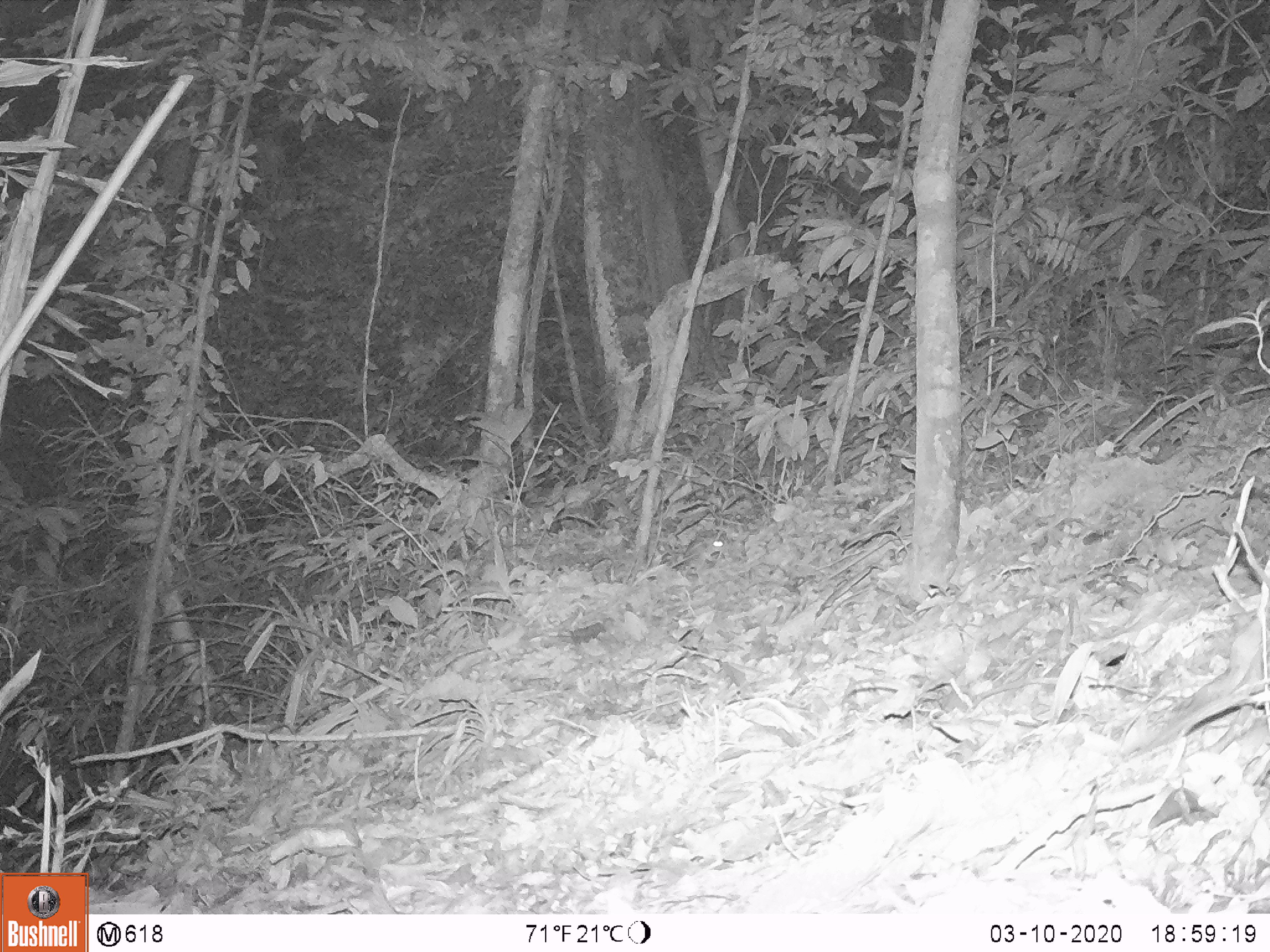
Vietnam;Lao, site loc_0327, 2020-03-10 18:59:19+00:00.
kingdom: Animalia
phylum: Chordata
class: Mammalia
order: Rodentia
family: Muridae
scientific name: Muridae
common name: old-world mice and rats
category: unidentified murid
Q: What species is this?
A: Unidentified murid (old-world mice and rats) (Muridae).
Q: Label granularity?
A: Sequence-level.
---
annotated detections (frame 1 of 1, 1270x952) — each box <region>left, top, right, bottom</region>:
unidentified murid: <region>674, 530, 730, 570</region>